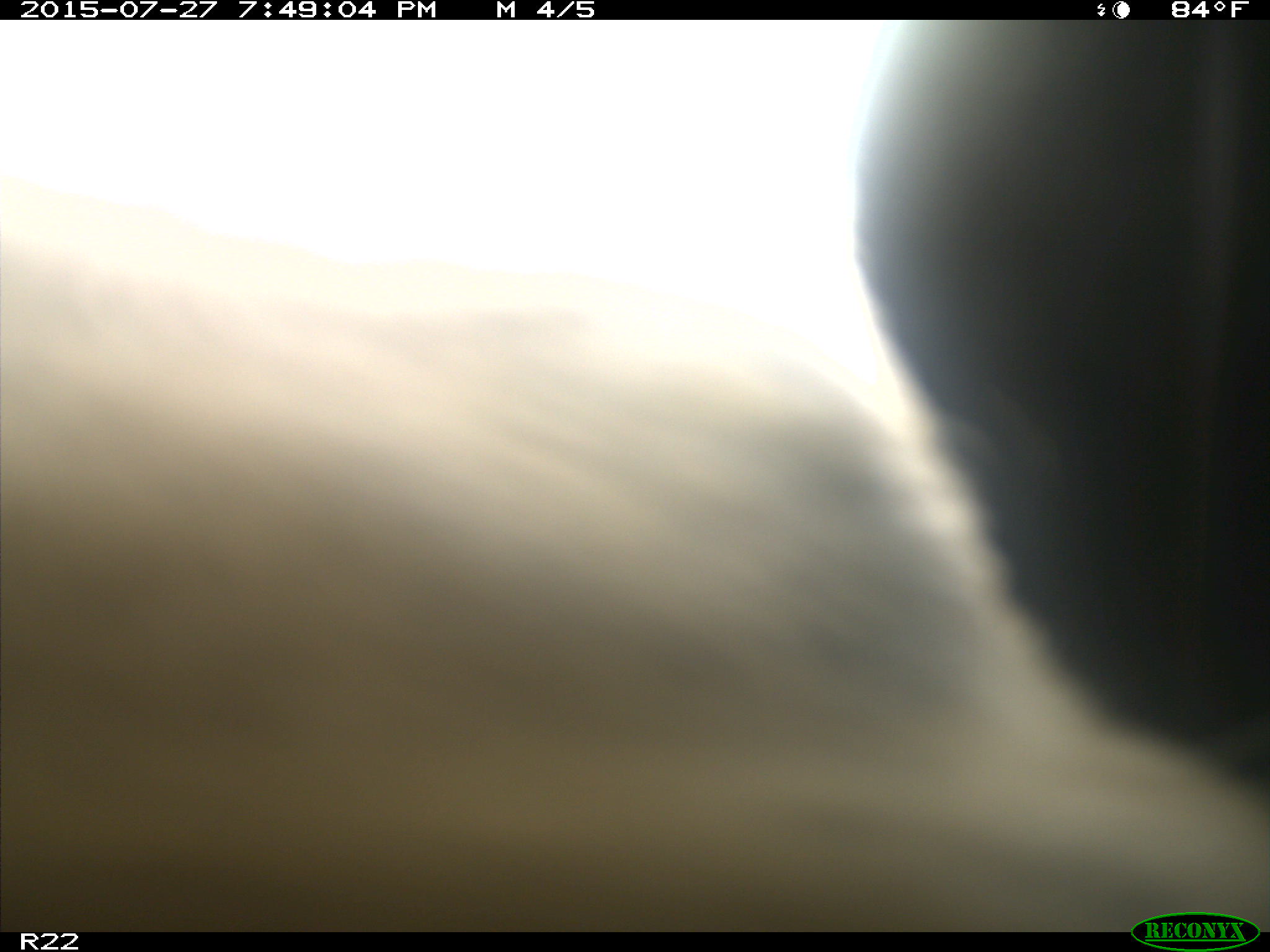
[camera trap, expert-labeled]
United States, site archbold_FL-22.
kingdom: Animalia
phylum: Chordata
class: Mammalia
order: Artiodactyla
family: Bovidae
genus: Bos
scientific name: Bos taurus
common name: domestic cow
Bos taurus (domestic cow).